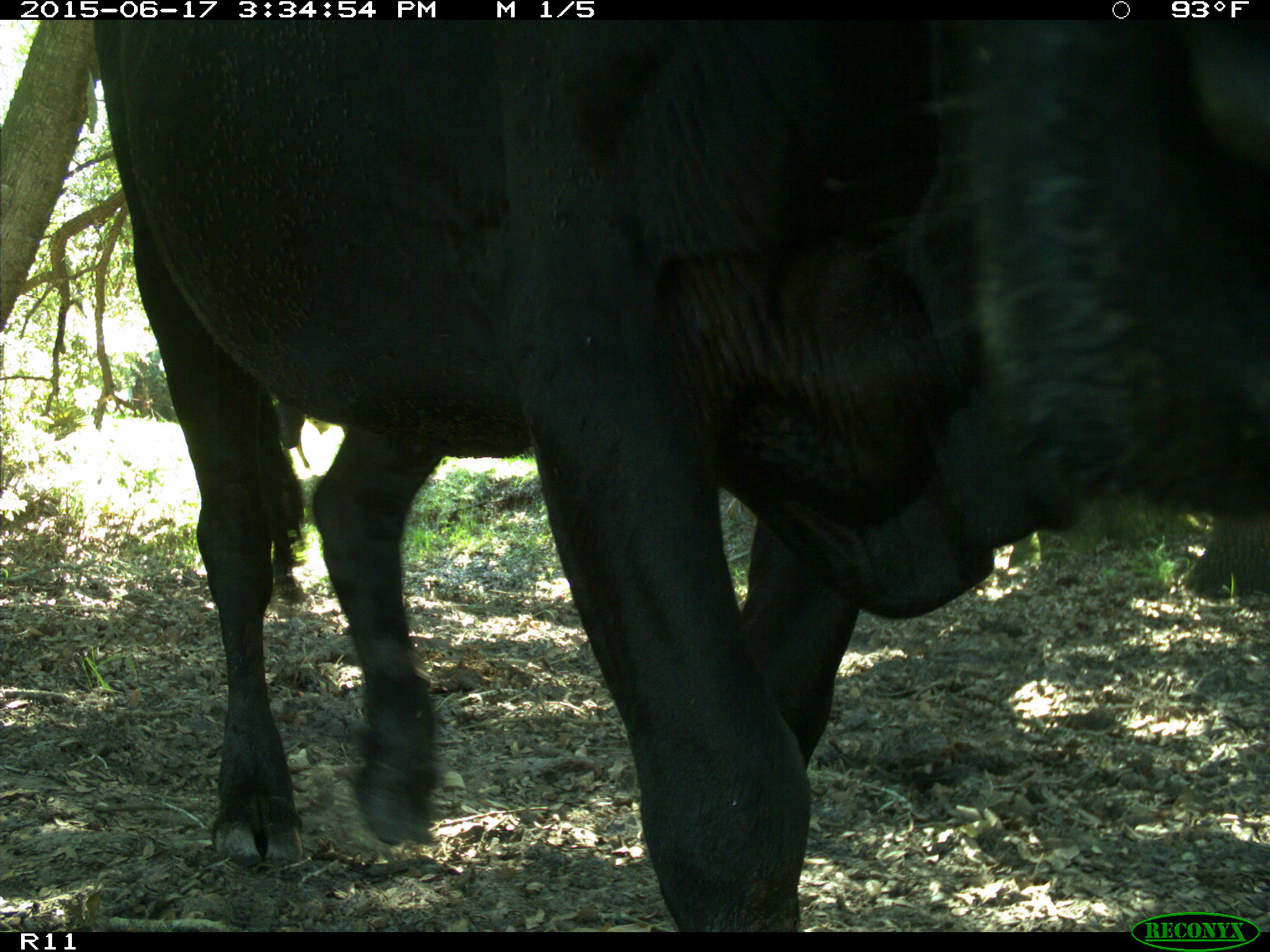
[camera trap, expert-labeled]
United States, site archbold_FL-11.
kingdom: Animalia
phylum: Chordata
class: Mammalia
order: Artiodactyla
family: Bovidae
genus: Bos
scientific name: Bos taurus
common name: domestic cow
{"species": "Bos taurus (domestic cow)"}